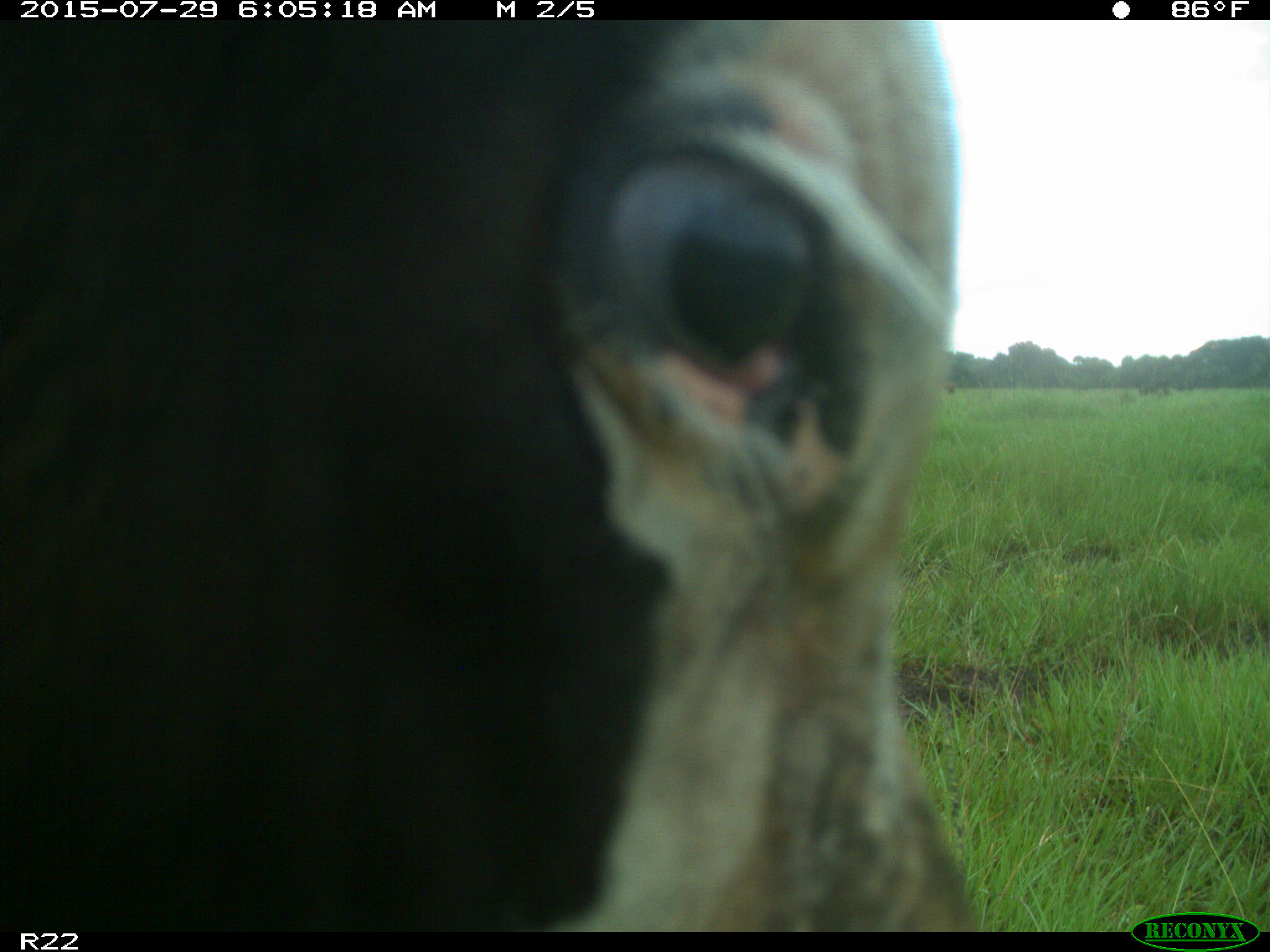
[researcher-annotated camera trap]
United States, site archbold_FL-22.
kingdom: Animalia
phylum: Chordata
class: Mammalia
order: Artiodactyla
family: Bovidae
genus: Bos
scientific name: Bos taurus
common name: domestic cow